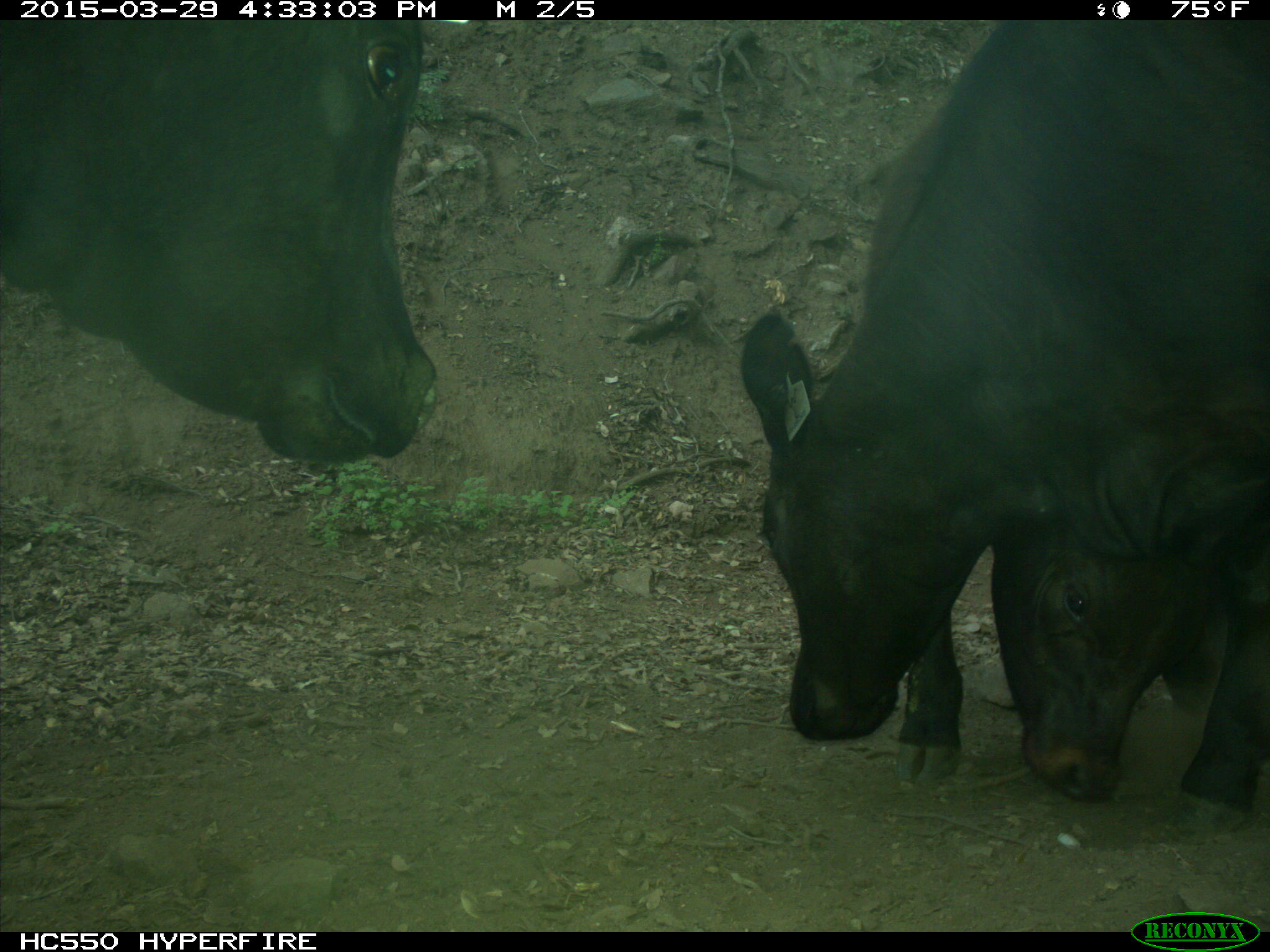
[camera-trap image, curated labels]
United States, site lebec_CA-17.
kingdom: Animalia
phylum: Chordata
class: Mammalia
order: Artiodactyla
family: Bovidae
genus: Bos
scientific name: Bos taurus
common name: domestic cow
Bos taurus (domestic cow).